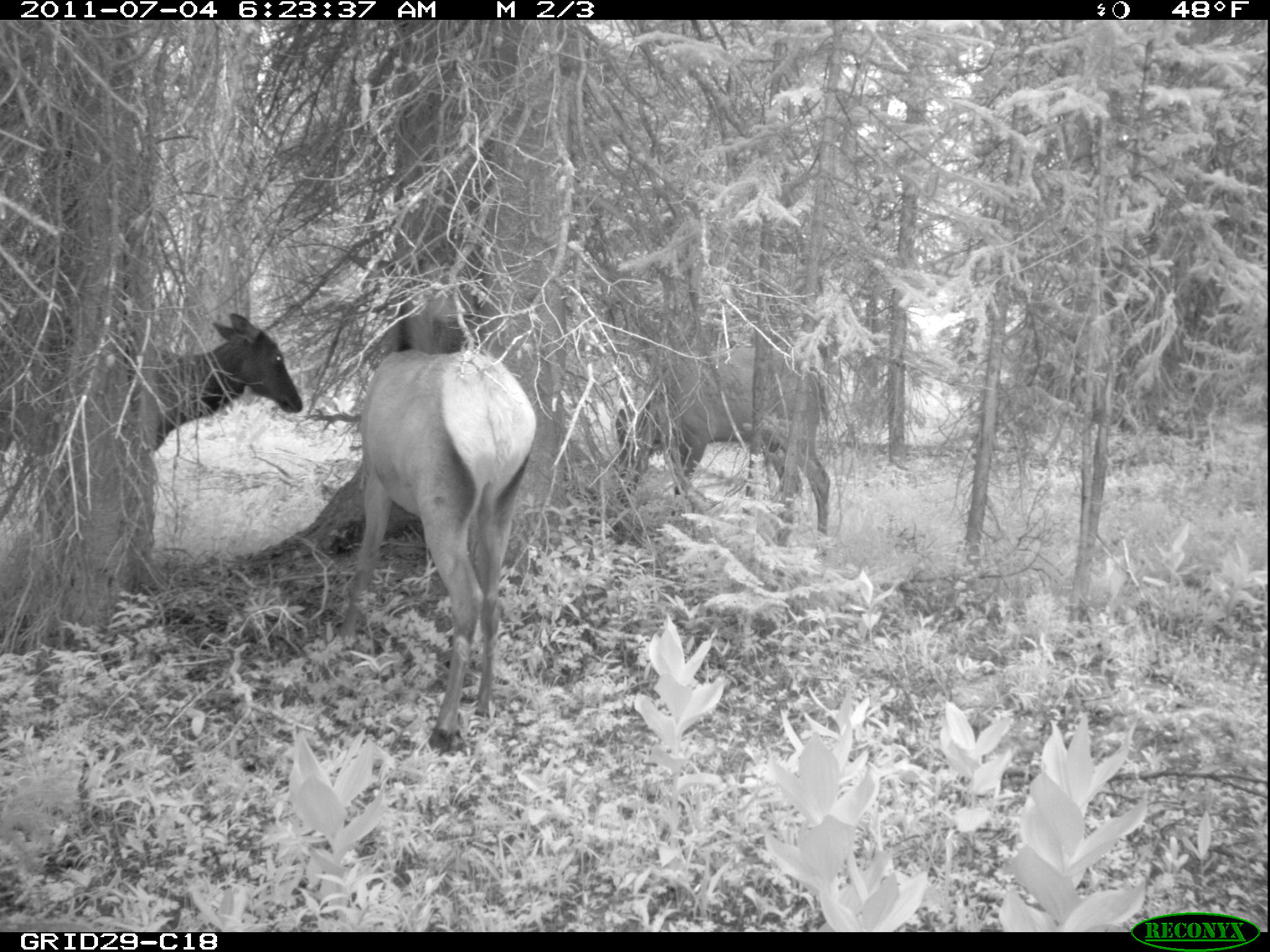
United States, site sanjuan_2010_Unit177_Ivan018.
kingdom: Animalia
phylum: Chordata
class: Mammalia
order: Artiodactyla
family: Cervidae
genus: Cervus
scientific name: Cervus elaphus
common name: red deer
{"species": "Cervus elaphus (red deer)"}